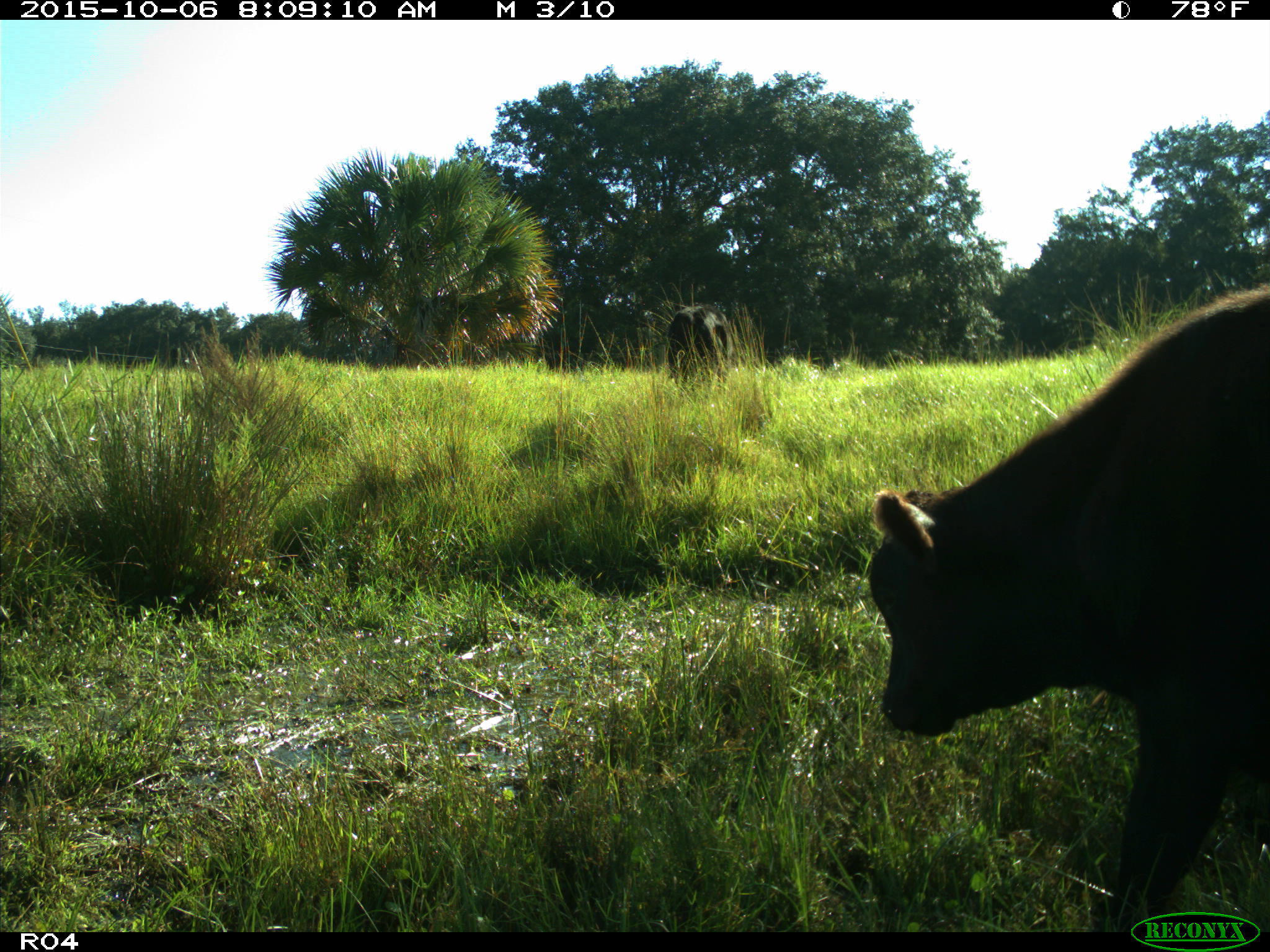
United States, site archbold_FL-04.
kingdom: Animalia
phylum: Chordata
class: Mammalia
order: Artiodactyla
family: Bovidae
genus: Bos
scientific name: Bos taurus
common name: domestic cow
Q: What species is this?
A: Bos taurus (domestic cow).